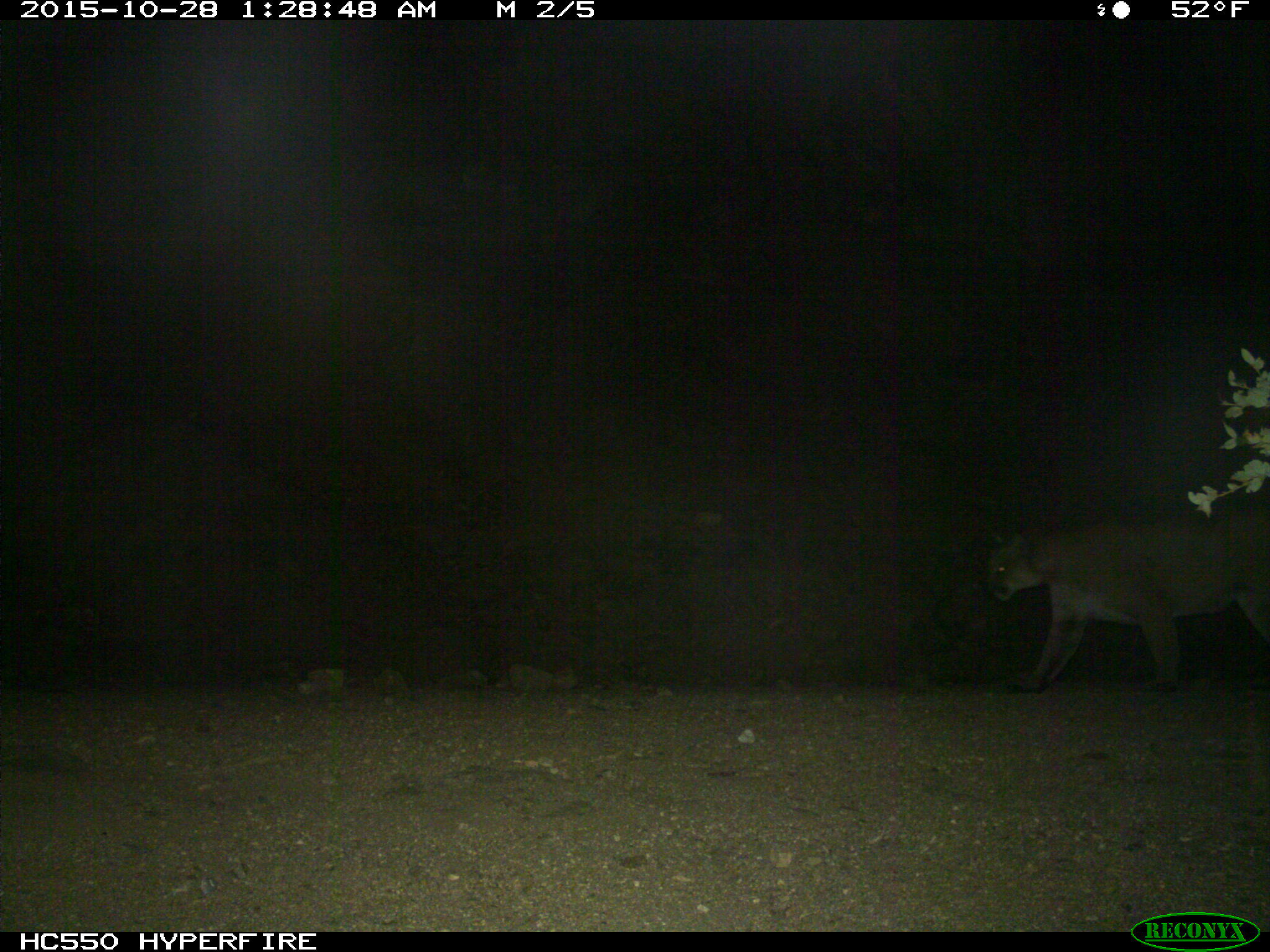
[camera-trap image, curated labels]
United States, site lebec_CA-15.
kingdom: Animalia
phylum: Chordata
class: Mammalia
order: Carnivora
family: Felidae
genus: Puma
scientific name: Puma concolor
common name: mountain lion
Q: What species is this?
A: Puma concolor (mountain lion).